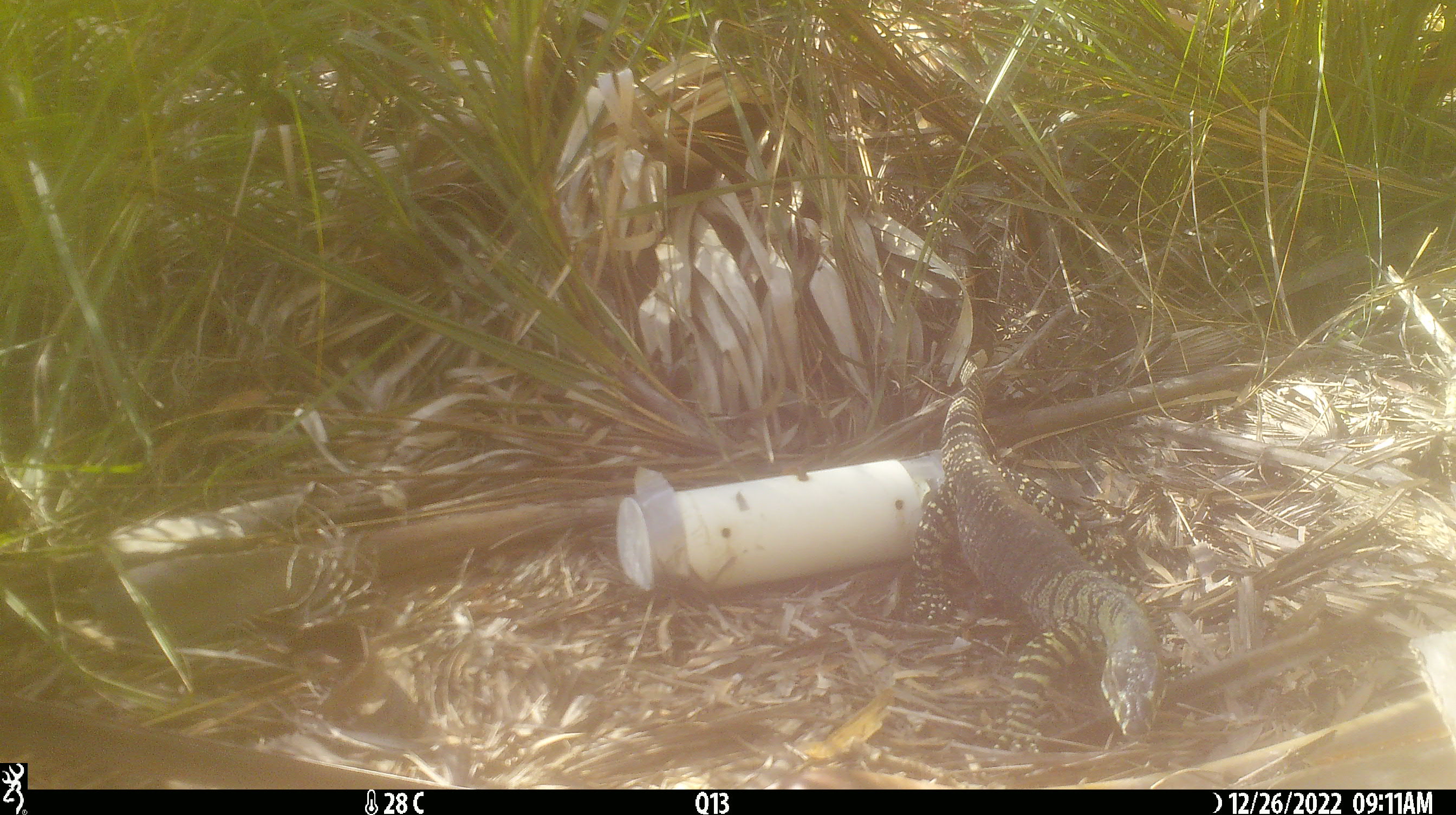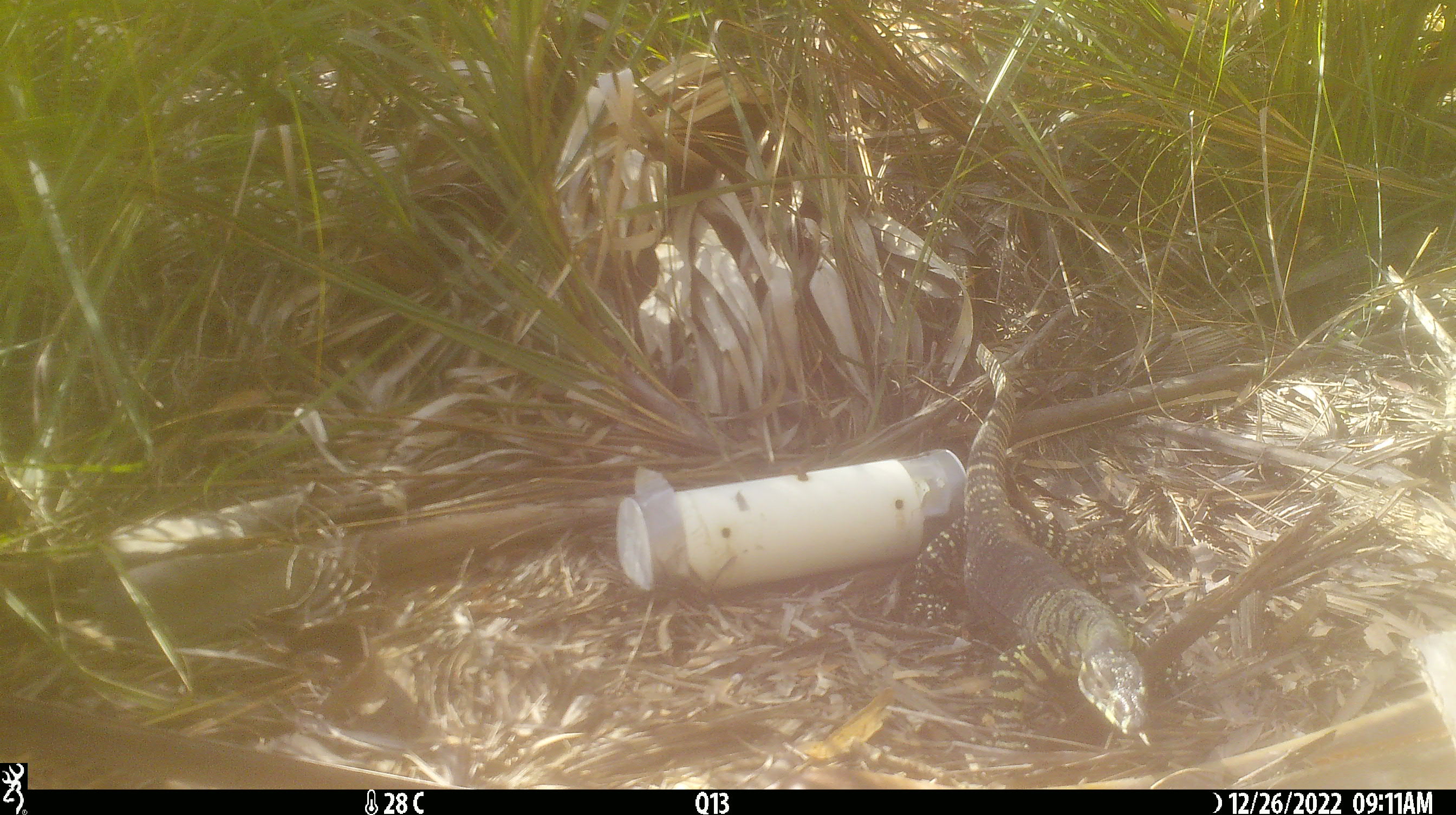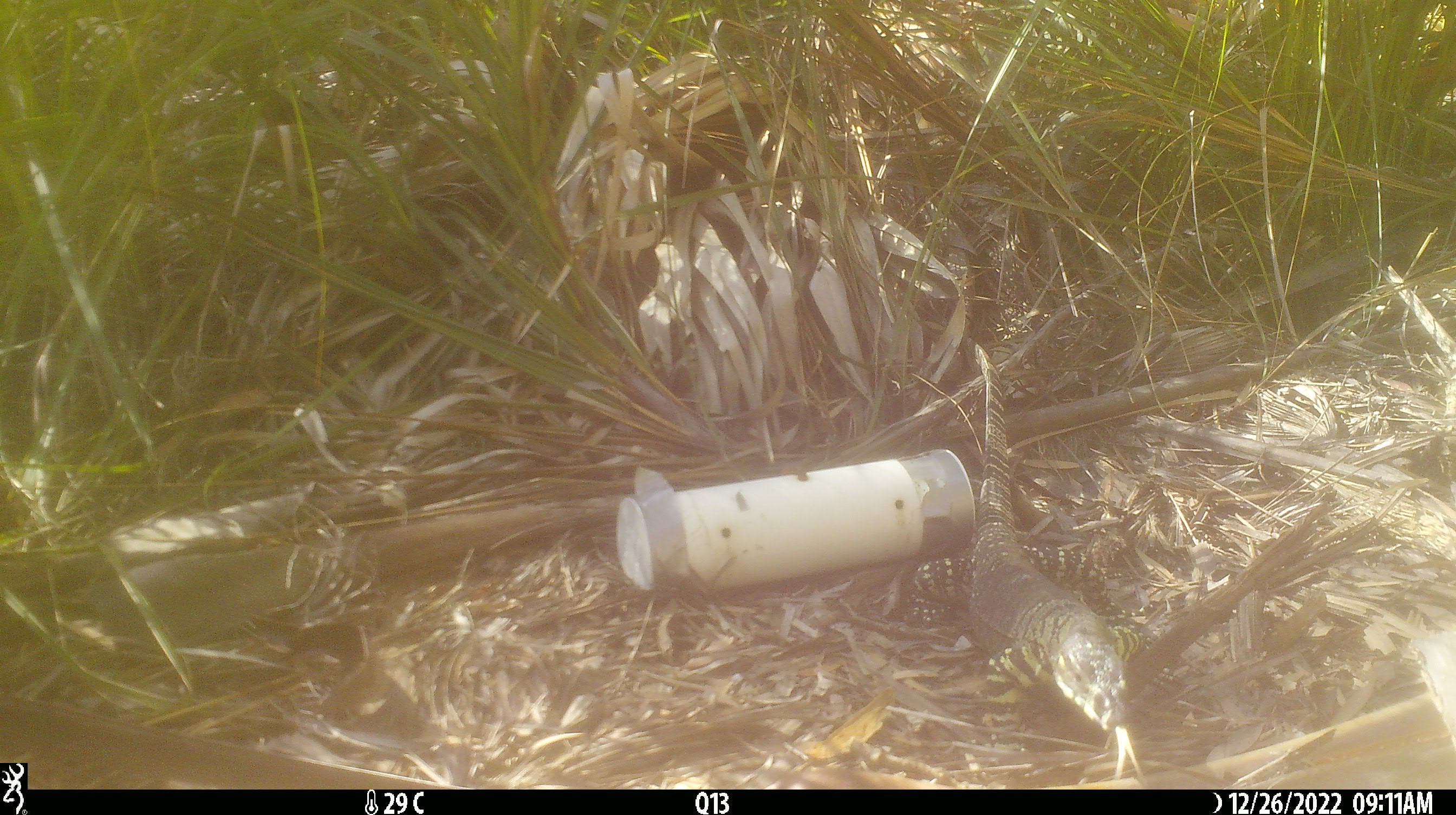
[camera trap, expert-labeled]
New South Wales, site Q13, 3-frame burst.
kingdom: Animalia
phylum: Chordata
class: Reptilia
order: Squamata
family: Varanidae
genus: Varanus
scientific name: Varanus varius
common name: lace monitor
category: goanna